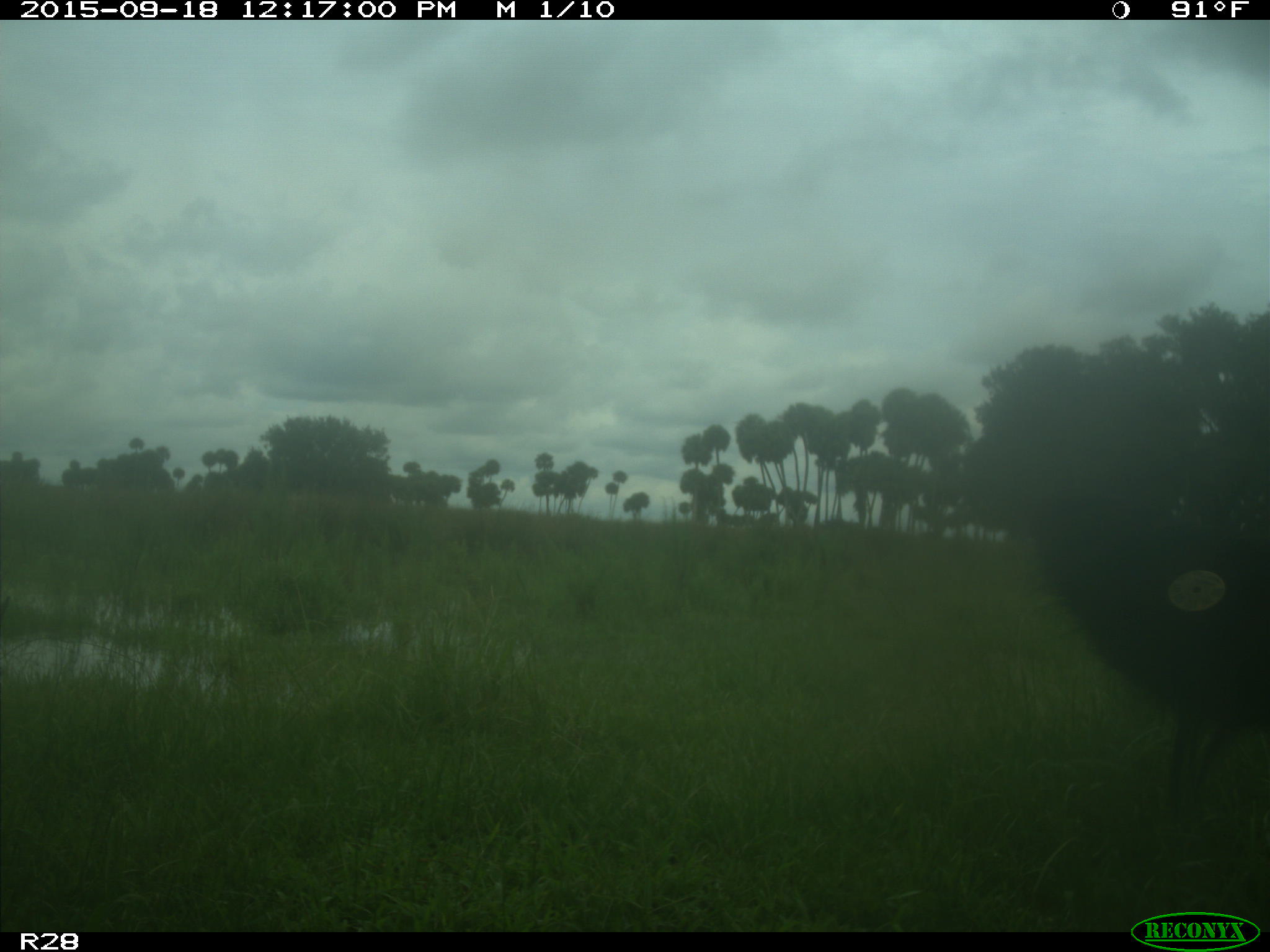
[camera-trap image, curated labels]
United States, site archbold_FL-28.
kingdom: Animalia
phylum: Chordata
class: Mammalia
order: Artiodactyla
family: Bovidae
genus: Bos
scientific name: Bos taurus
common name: domestic cow